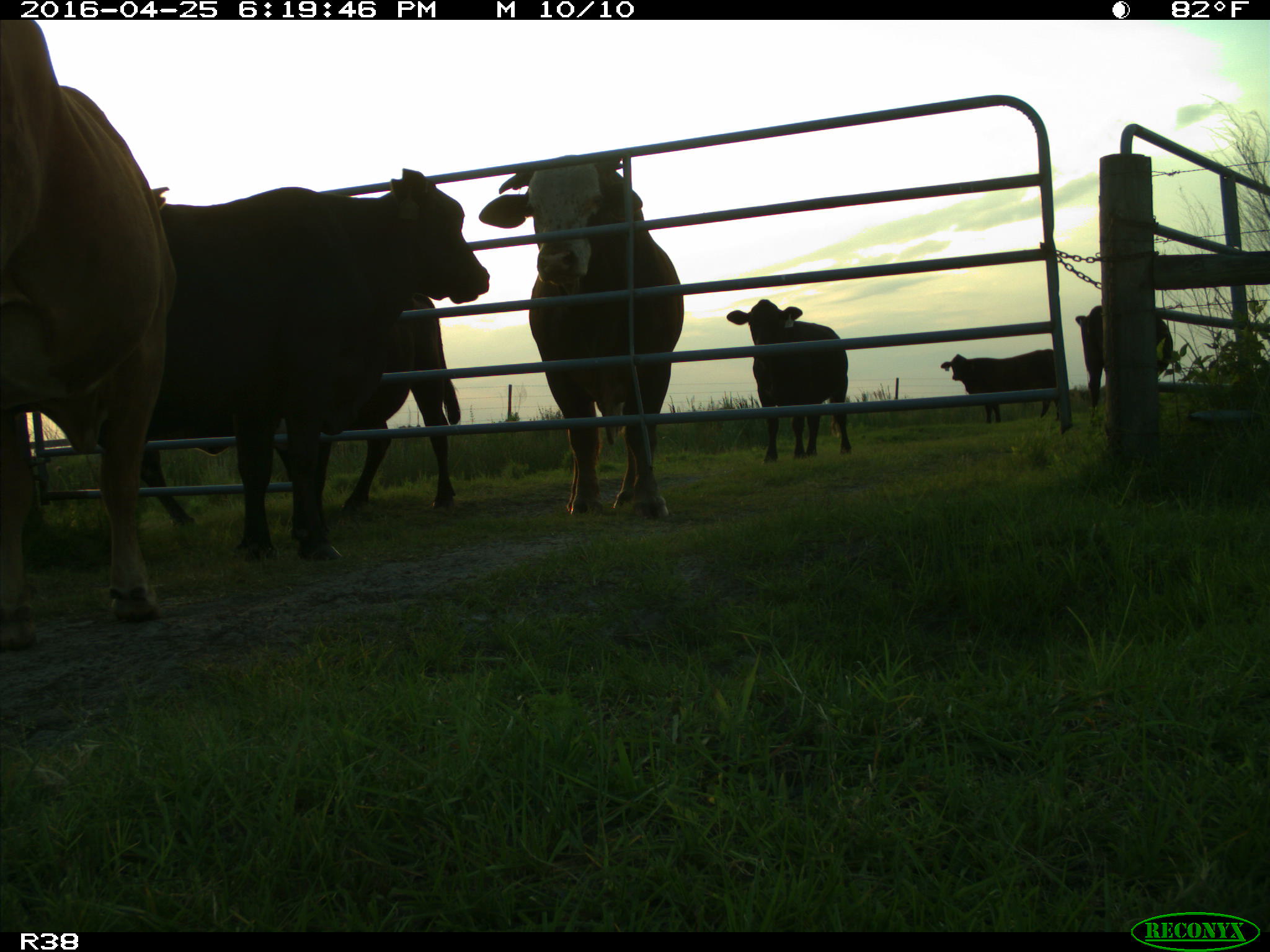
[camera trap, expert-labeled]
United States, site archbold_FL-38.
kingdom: Animalia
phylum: Chordata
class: Mammalia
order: Artiodactyla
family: Bovidae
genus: Bos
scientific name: Bos taurus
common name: domestic cow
Bos taurus (domestic cow).